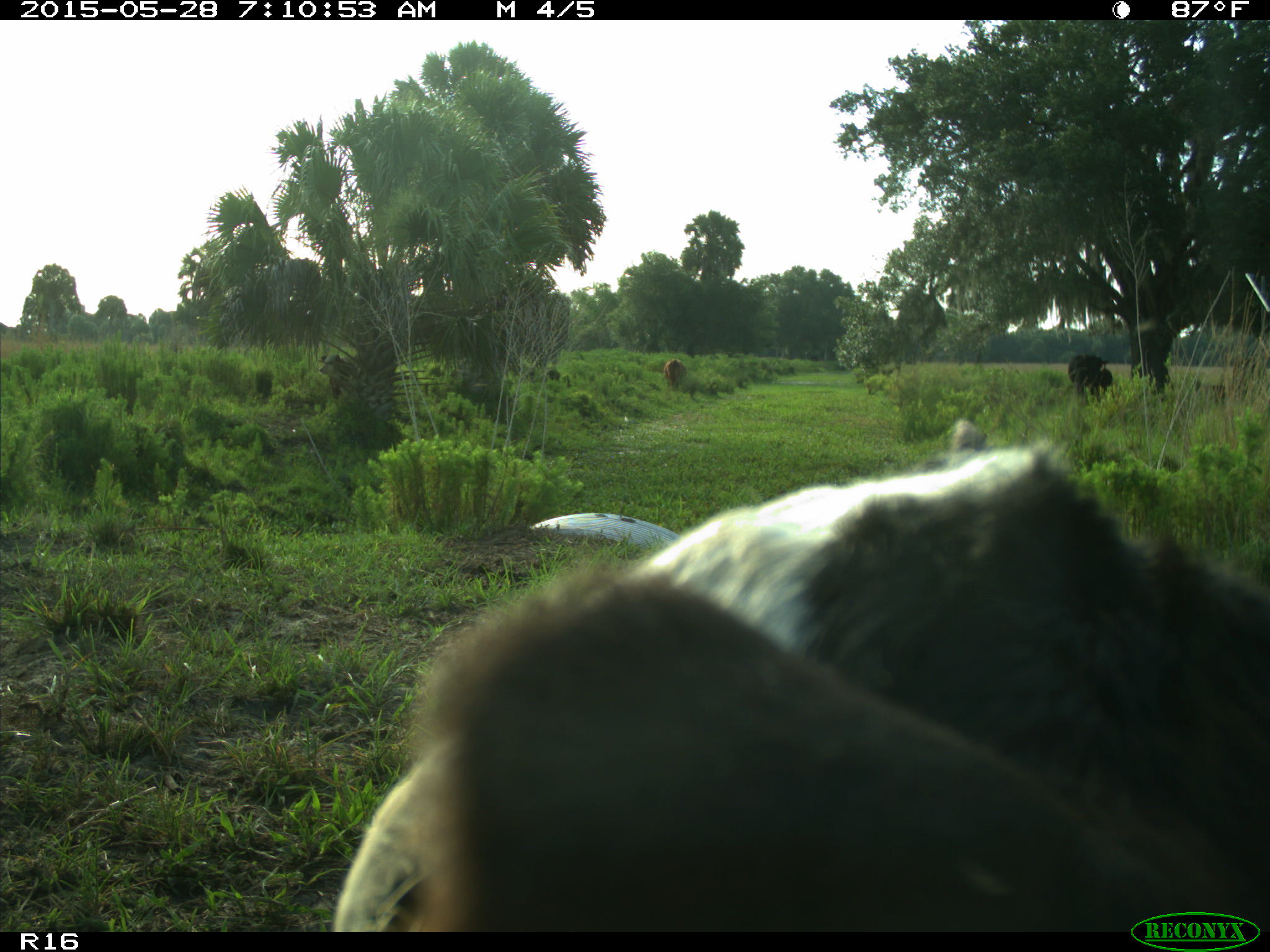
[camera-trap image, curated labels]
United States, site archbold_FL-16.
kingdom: Animalia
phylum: Chordata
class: Mammalia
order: Artiodactyla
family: Bovidae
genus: Bos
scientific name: Bos taurus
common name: domestic cow